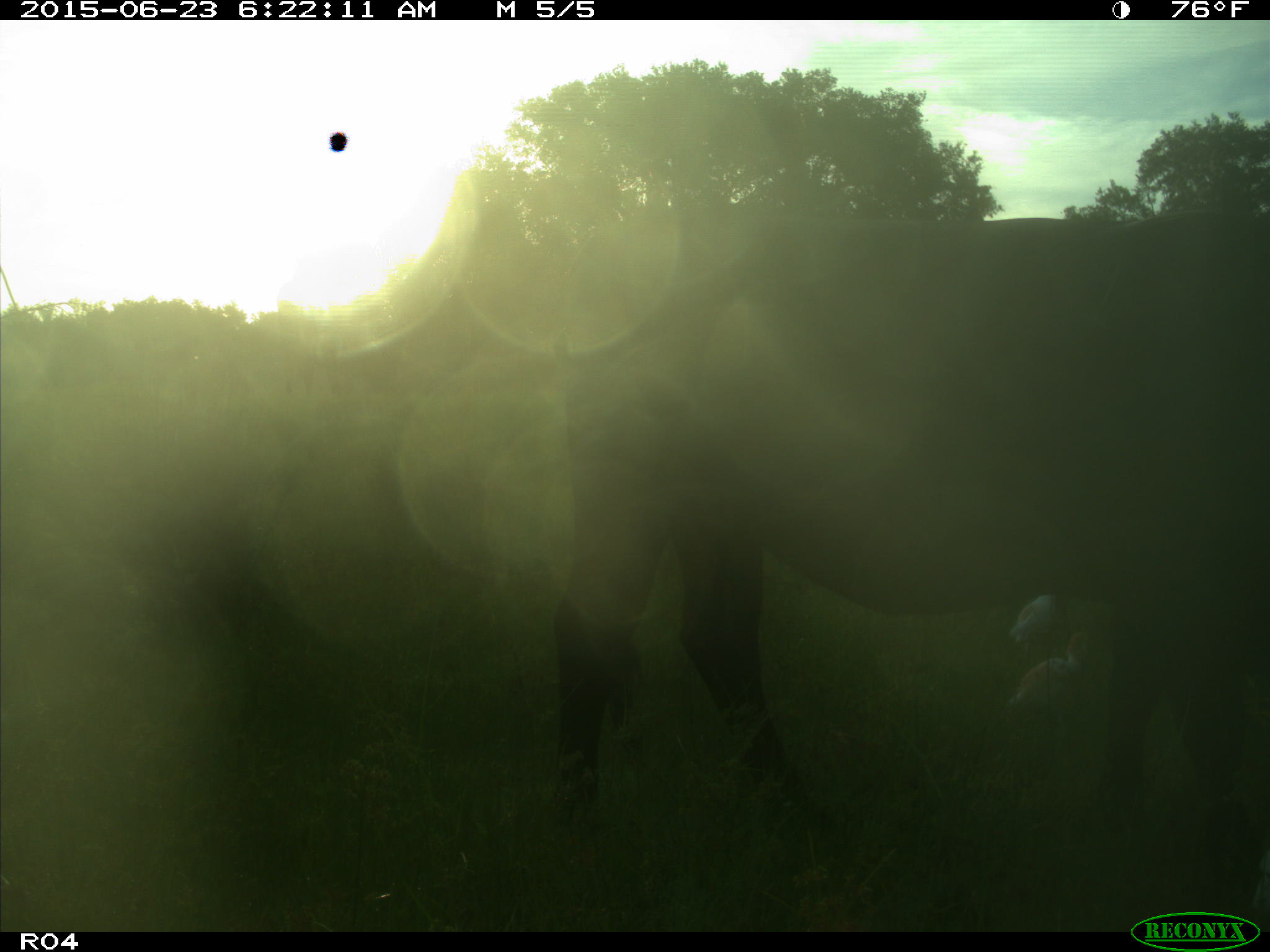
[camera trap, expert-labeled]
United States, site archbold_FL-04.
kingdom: Animalia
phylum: Chordata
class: Mammalia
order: Artiodactyla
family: Bovidae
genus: Bos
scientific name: Bos taurus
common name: domestic cow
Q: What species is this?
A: Bos taurus (domestic cow).